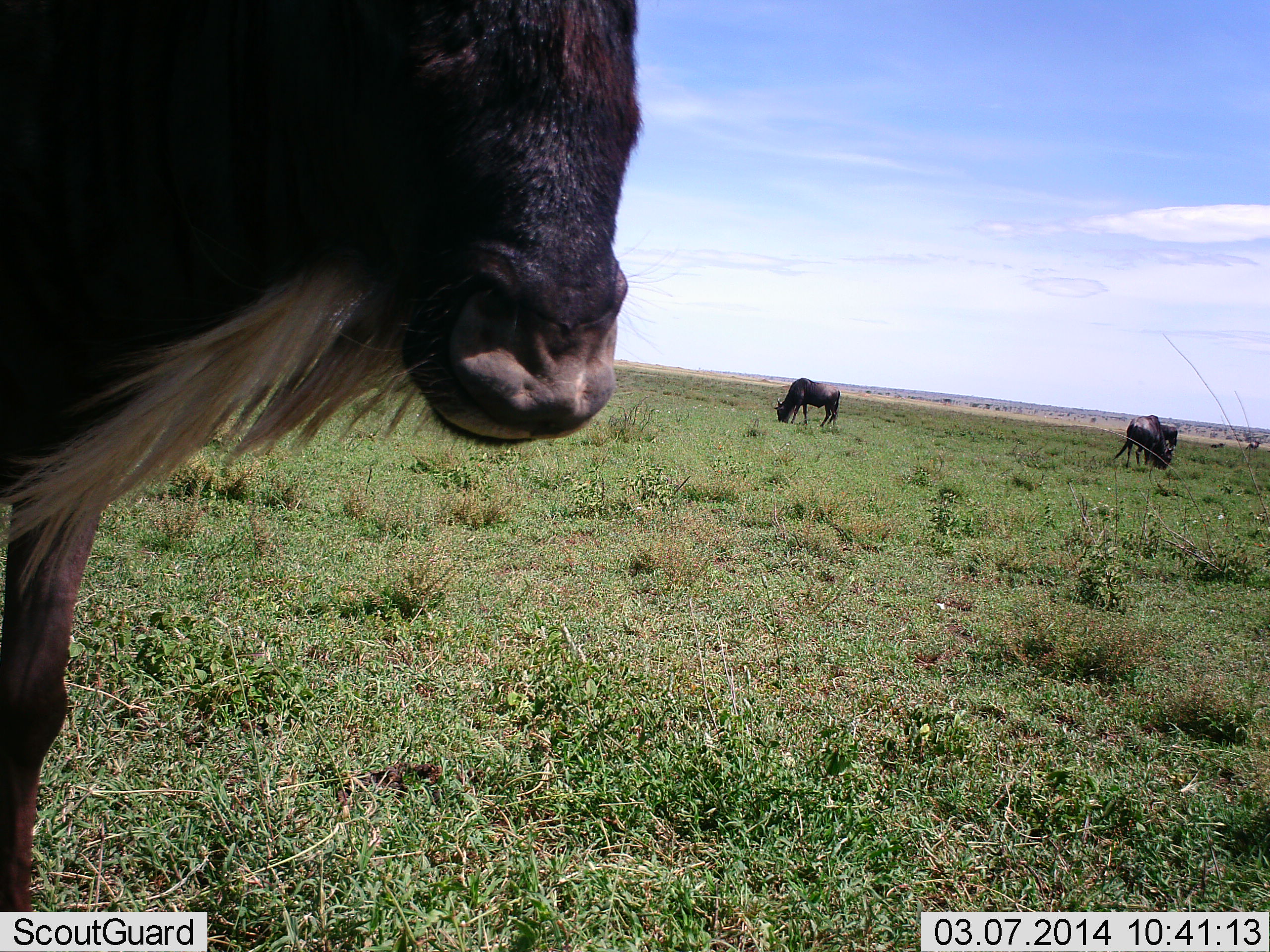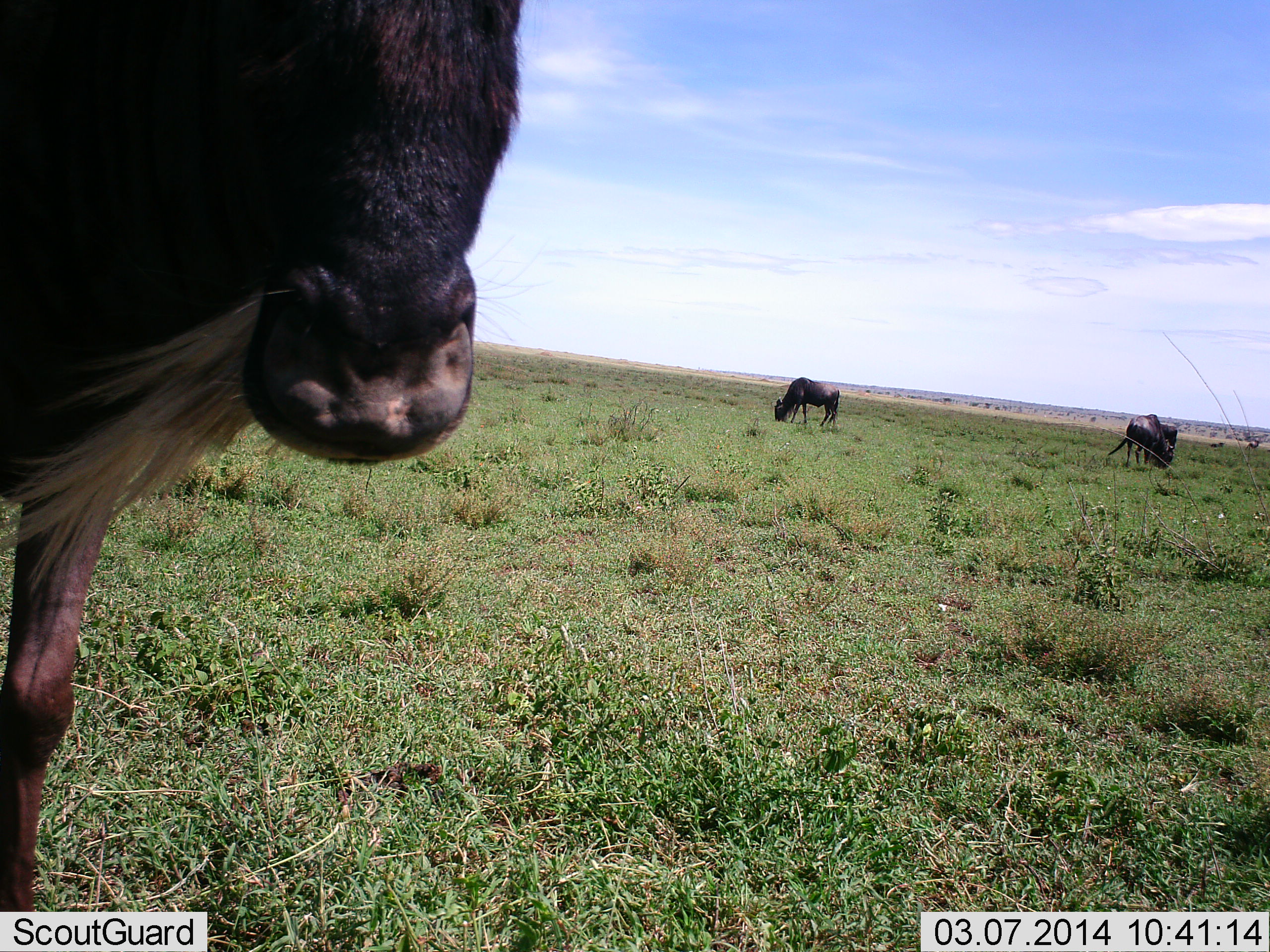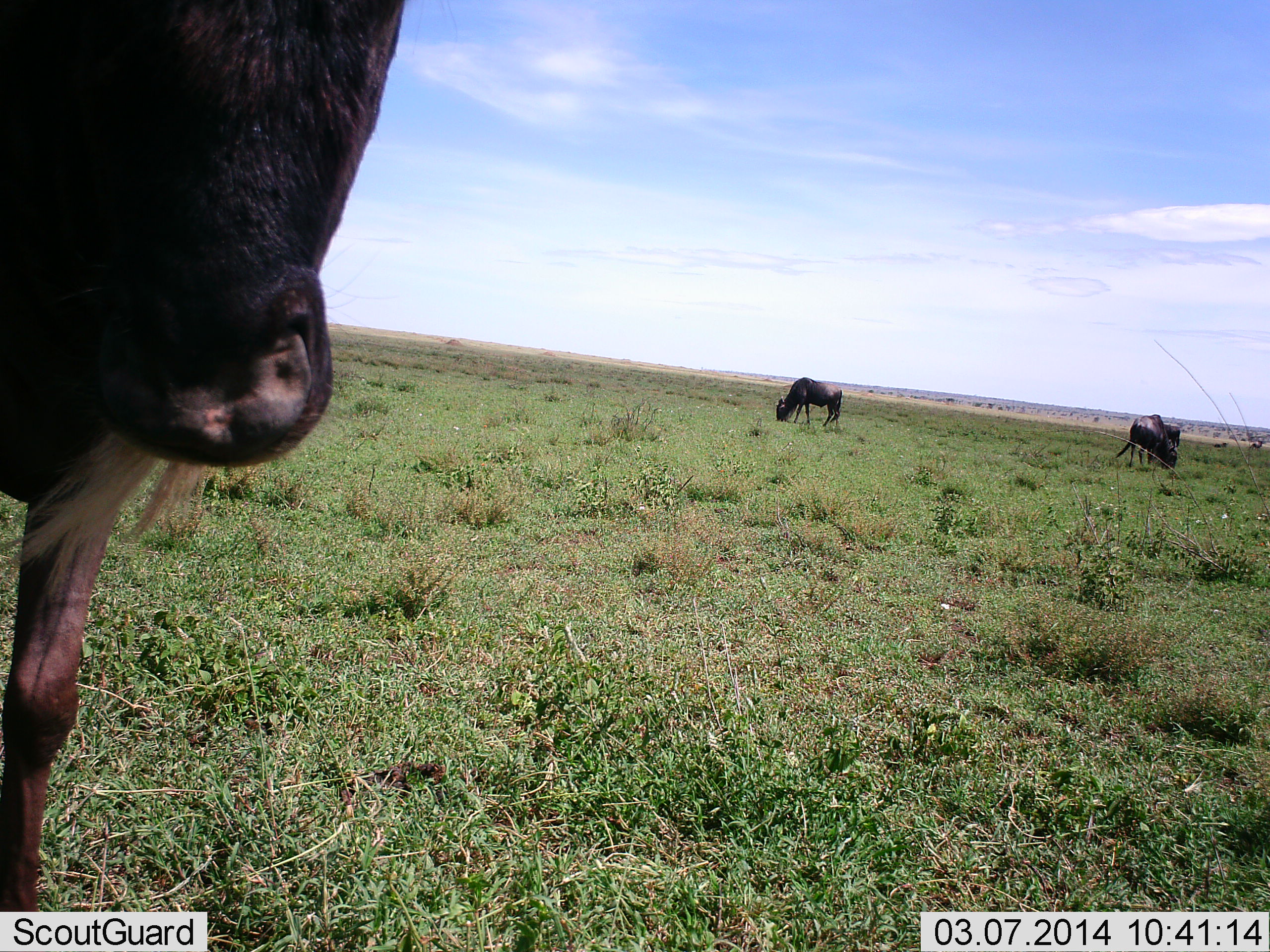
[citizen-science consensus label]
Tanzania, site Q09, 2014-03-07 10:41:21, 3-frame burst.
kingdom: Animalia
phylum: Chordata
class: Mammalia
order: Artiodactyla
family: Bovidae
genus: Connochaetes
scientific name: Connochaetes taurinus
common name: blue wildebeest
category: wildebeest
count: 3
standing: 80%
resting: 0%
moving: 0%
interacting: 0%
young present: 0%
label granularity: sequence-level